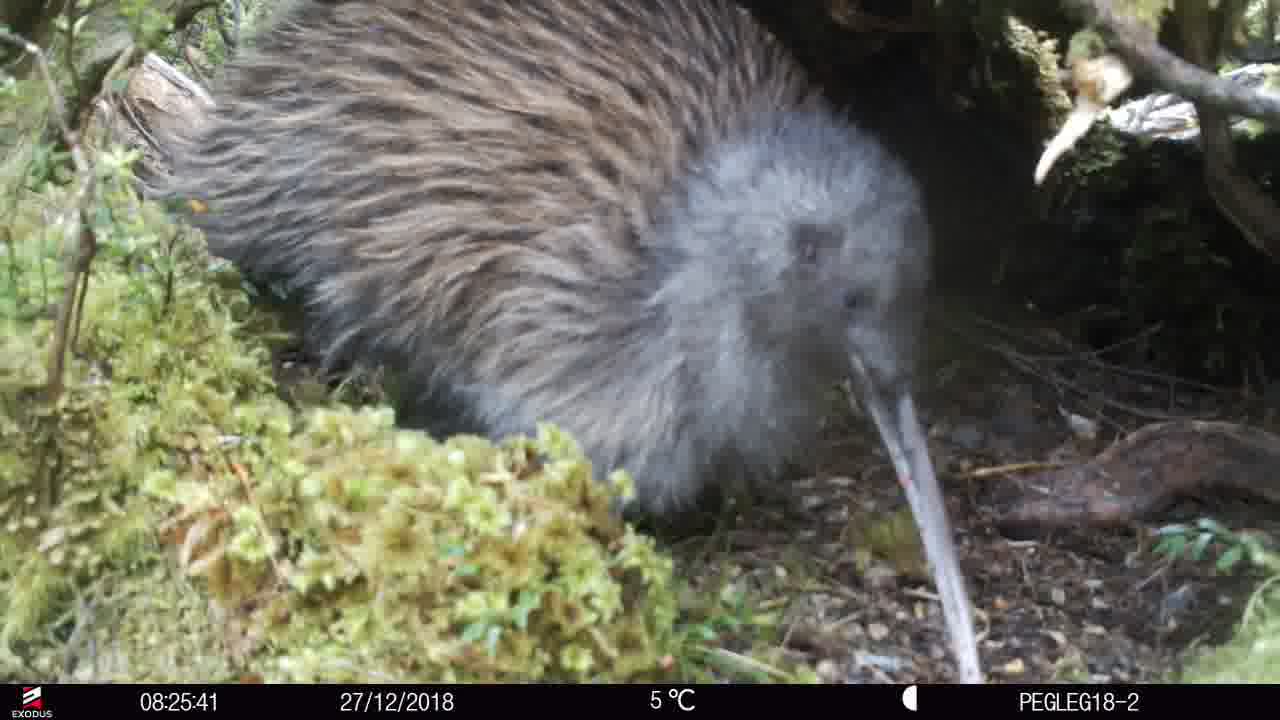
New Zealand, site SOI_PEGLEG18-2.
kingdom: Animalia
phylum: Chordata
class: Aves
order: Apterygiformes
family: Apterygidae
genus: Apteryx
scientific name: Apteryx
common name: kiwi